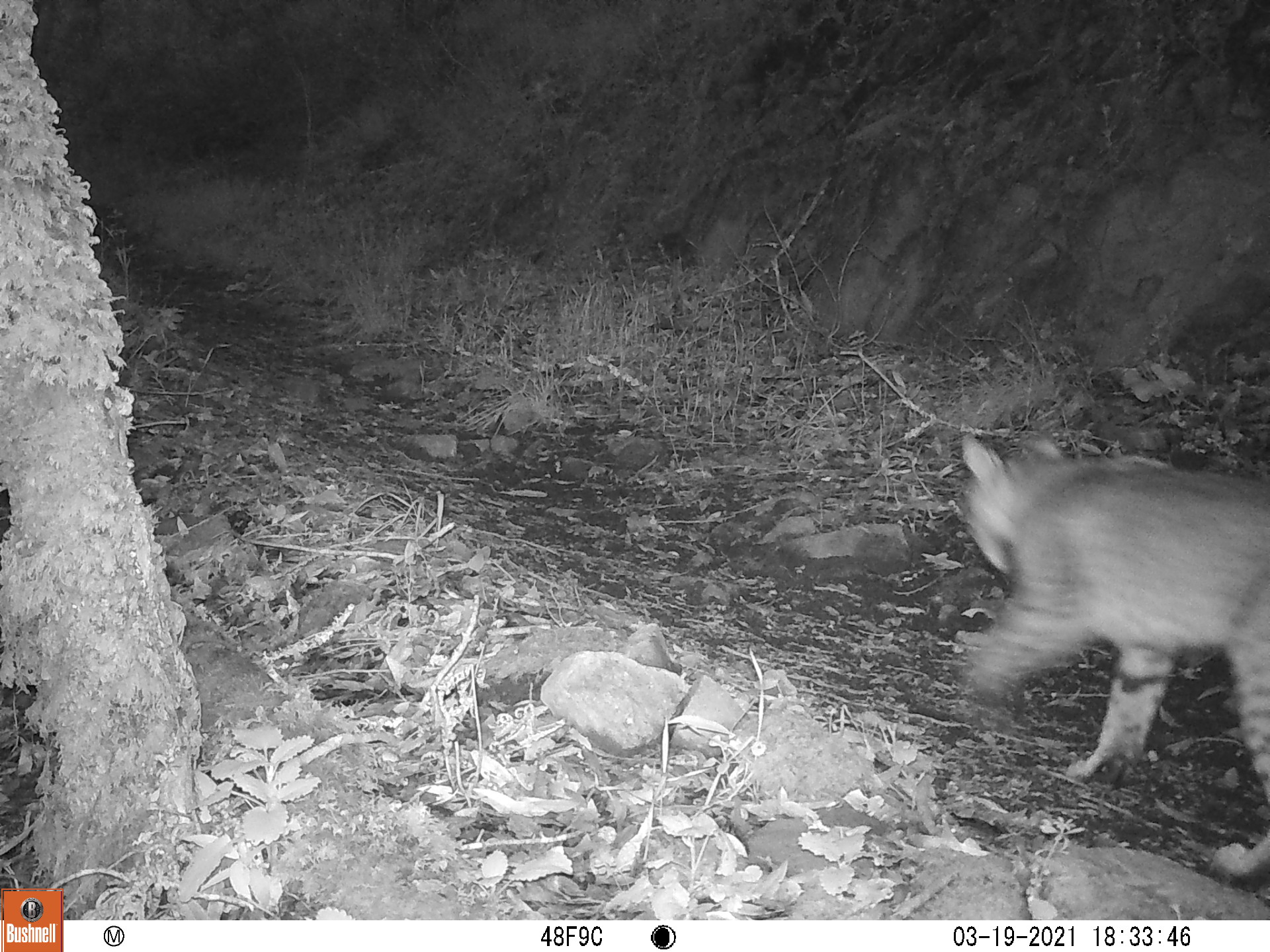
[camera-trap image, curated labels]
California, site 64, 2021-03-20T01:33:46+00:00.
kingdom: Animalia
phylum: Chordata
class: Mammalia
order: Carnivora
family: Felidae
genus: Lynx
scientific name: Lynx rufus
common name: bobcat